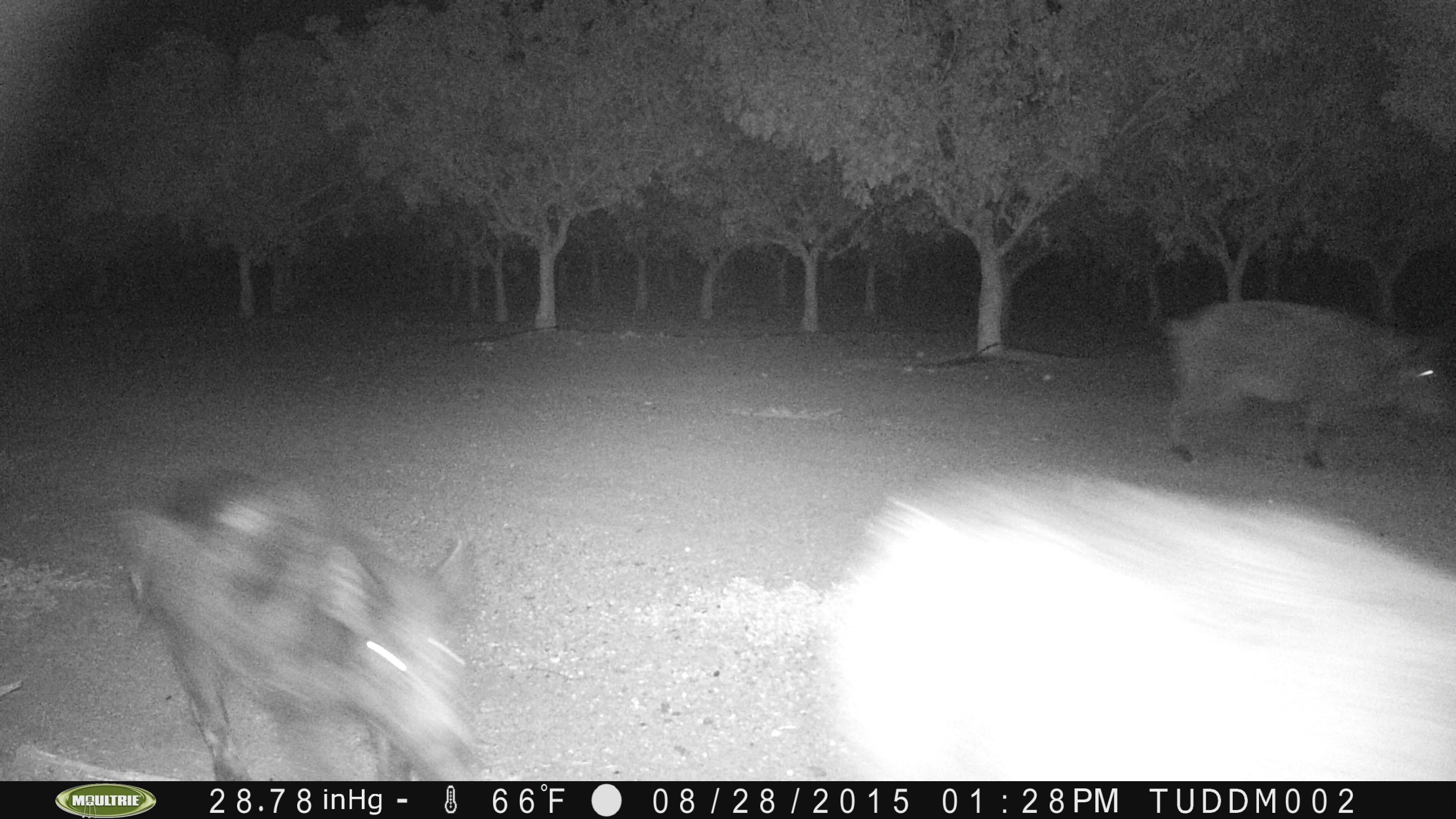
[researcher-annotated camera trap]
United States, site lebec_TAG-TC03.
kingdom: Animalia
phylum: Chordata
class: Mammalia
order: Artiodactyla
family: Suidae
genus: Sus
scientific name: Sus scrofa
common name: wild boar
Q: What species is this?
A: Sus scrofa (wild boar).